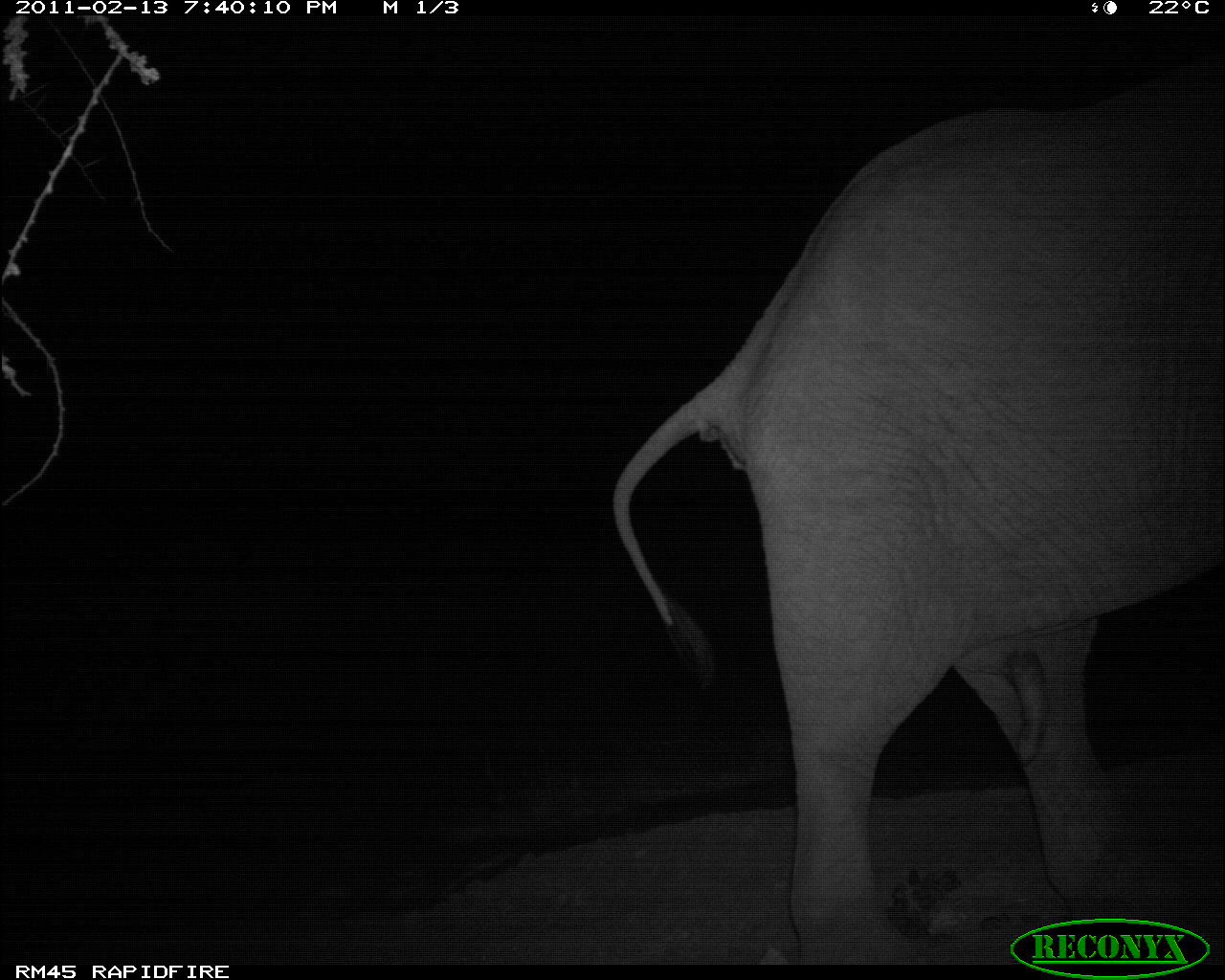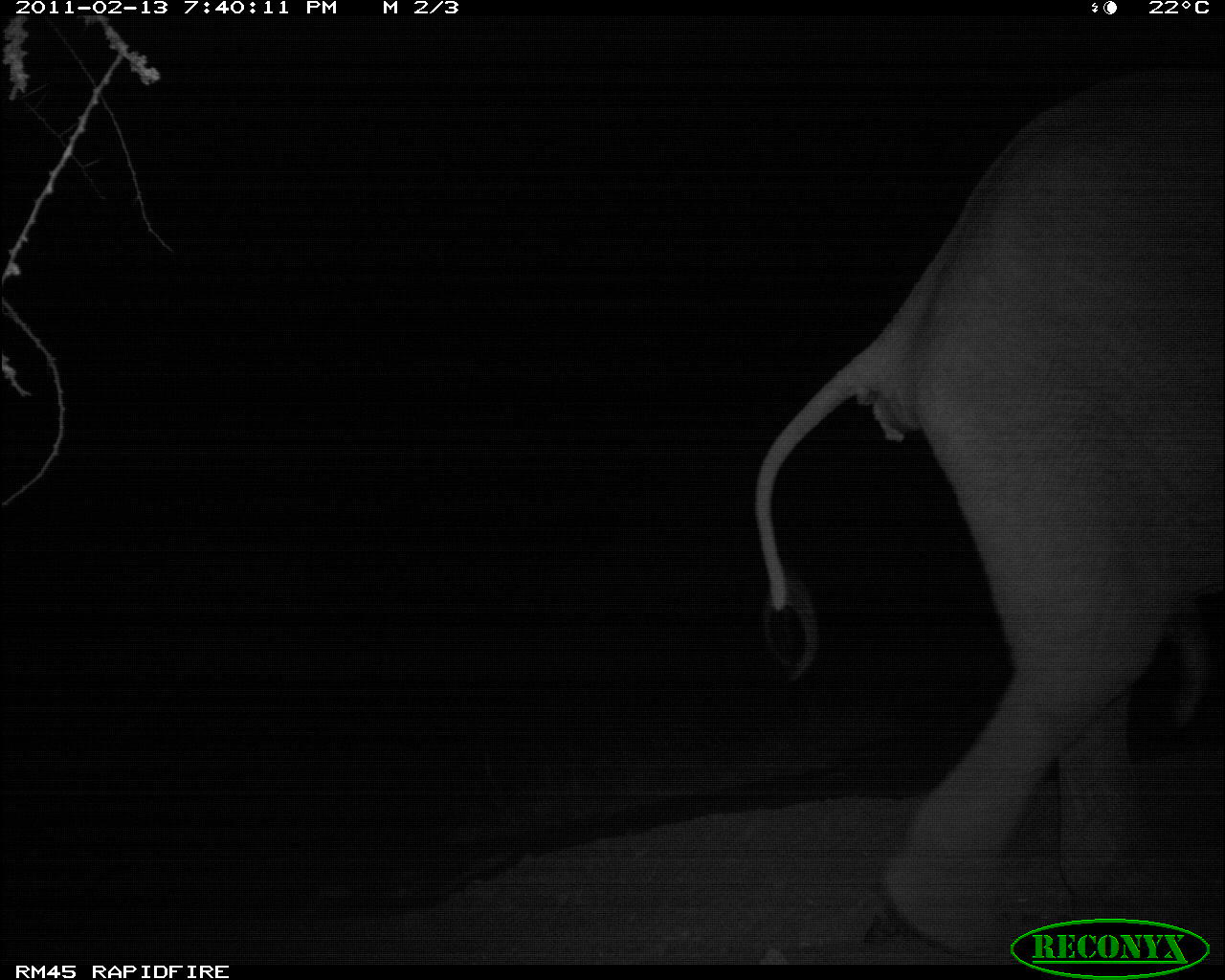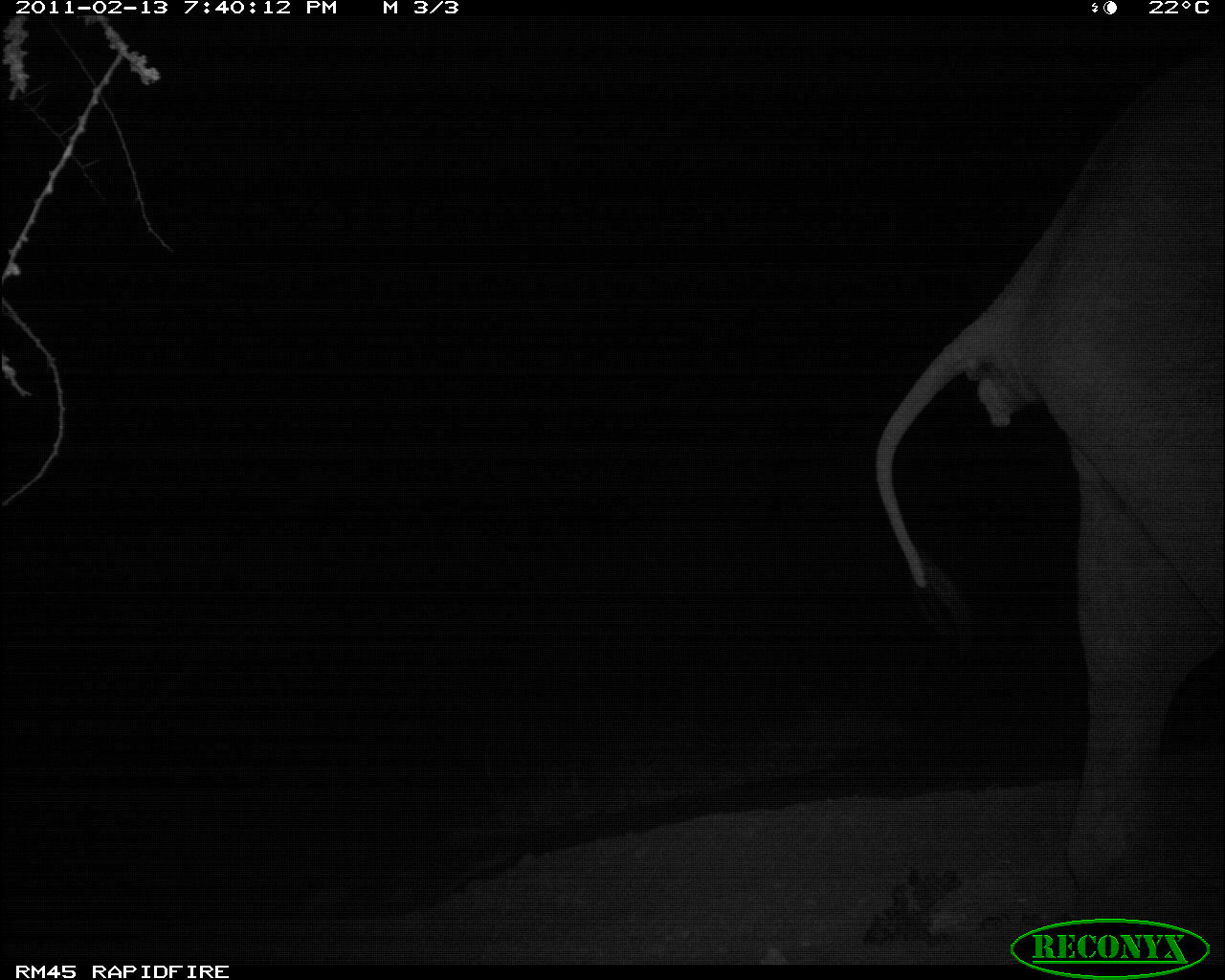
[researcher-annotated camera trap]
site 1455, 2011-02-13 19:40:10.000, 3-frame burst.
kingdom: Animalia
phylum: Chordata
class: Mammalia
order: Proboscidea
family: Elephantidae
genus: Loxodonta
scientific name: Loxodonta africana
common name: african bush elephant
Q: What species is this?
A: Loxodonta africana (african bush elephant).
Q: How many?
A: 1.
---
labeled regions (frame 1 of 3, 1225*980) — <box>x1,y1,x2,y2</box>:
loxodonta africana: <box>604,33,1225,964</box>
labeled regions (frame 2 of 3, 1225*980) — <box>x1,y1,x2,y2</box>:
loxodonta africana: <box>745,64,1225,963</box>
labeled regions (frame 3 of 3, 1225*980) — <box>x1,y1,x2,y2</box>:
loxodonta africana: <box>874,41,1225,935</box>